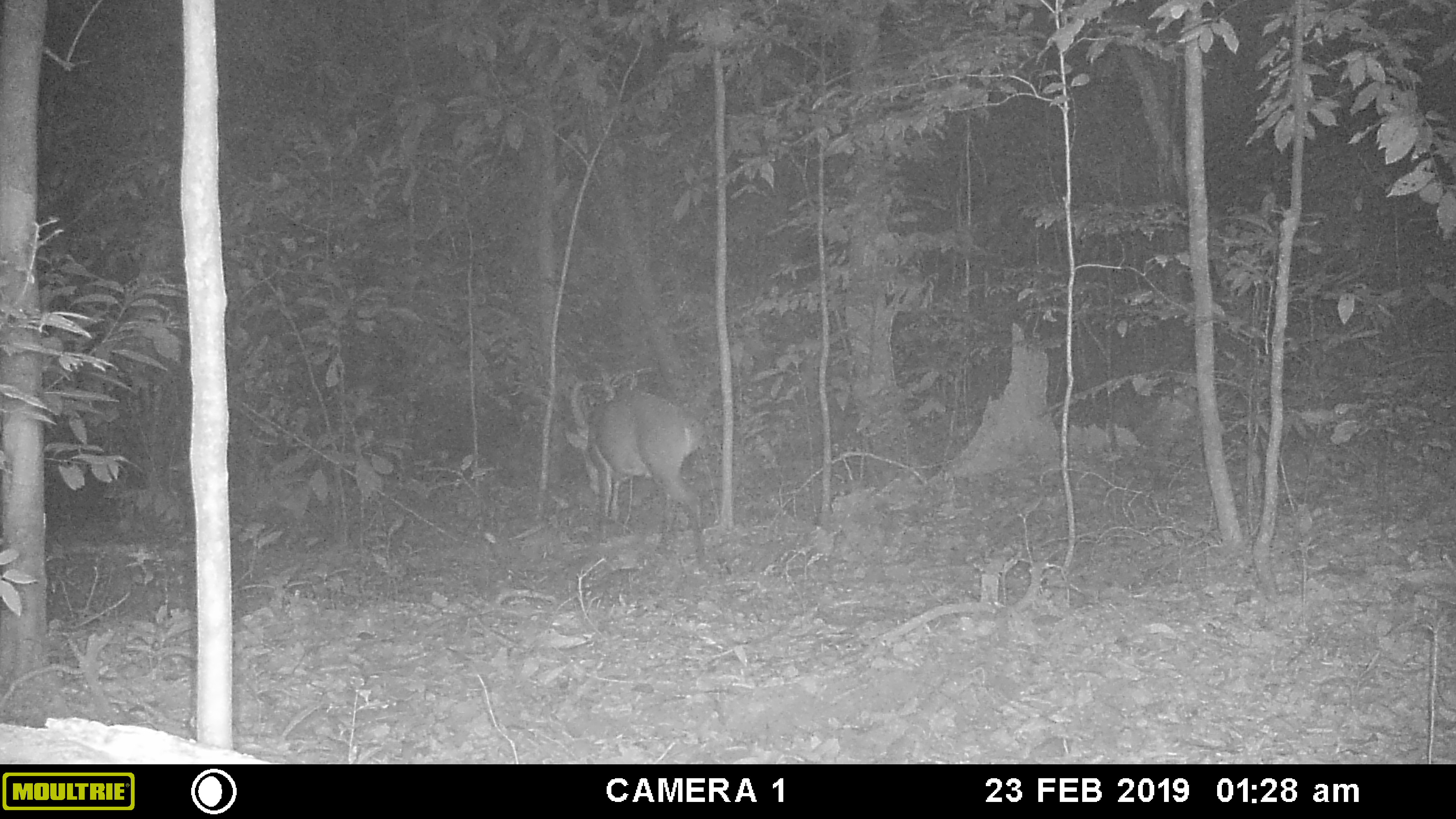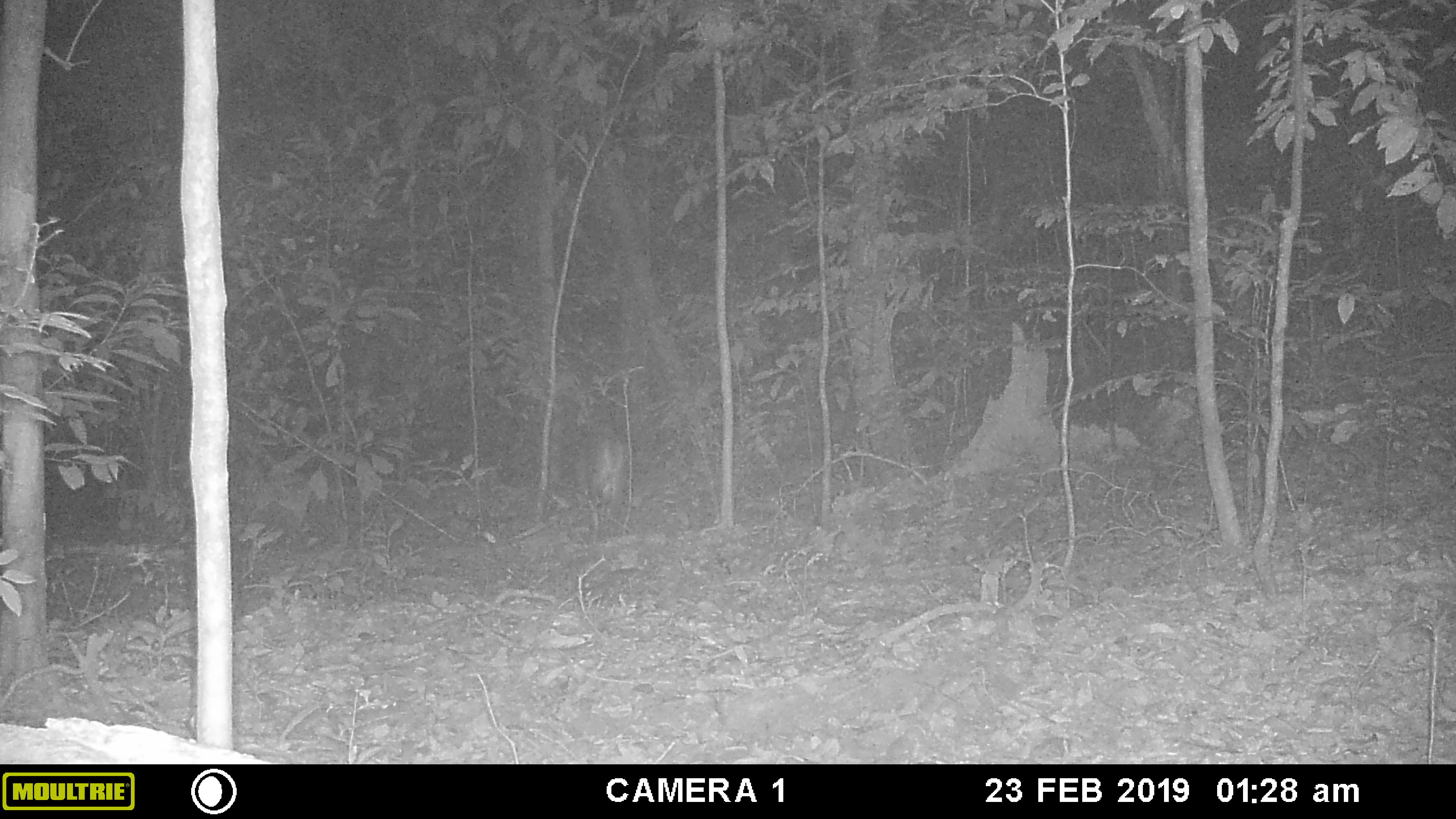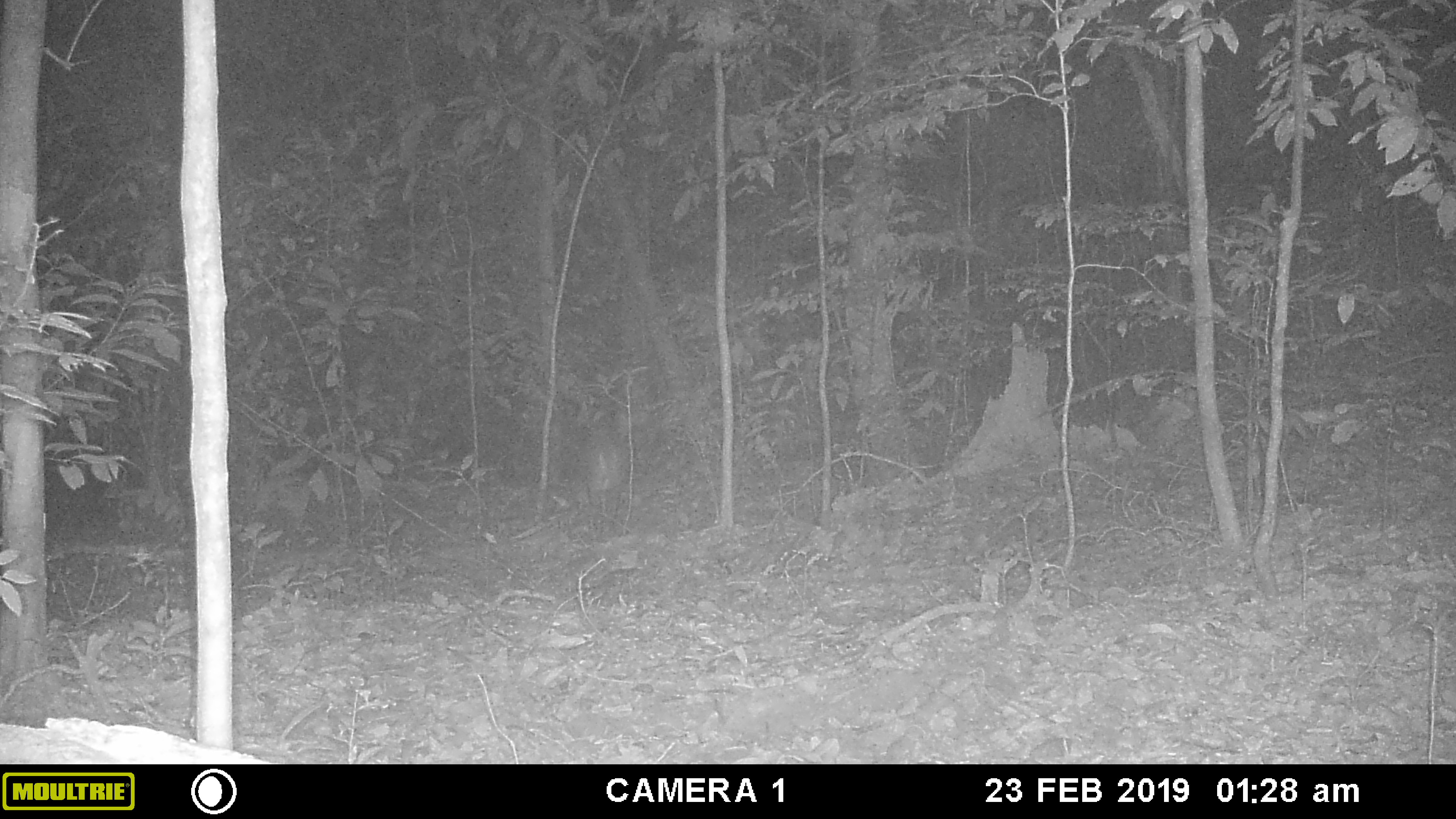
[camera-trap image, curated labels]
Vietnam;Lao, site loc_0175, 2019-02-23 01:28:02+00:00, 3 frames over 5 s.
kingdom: Animalia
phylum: Chordata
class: Mammalia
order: Artiodactyla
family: Cervidae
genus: Muntiacus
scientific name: Muntiacus vuquangensis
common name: large-antlered muntjac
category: large antlered muntjac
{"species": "large antlered muntjac (large-antlered muntjac) (Muntiacus vuquangensis)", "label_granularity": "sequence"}